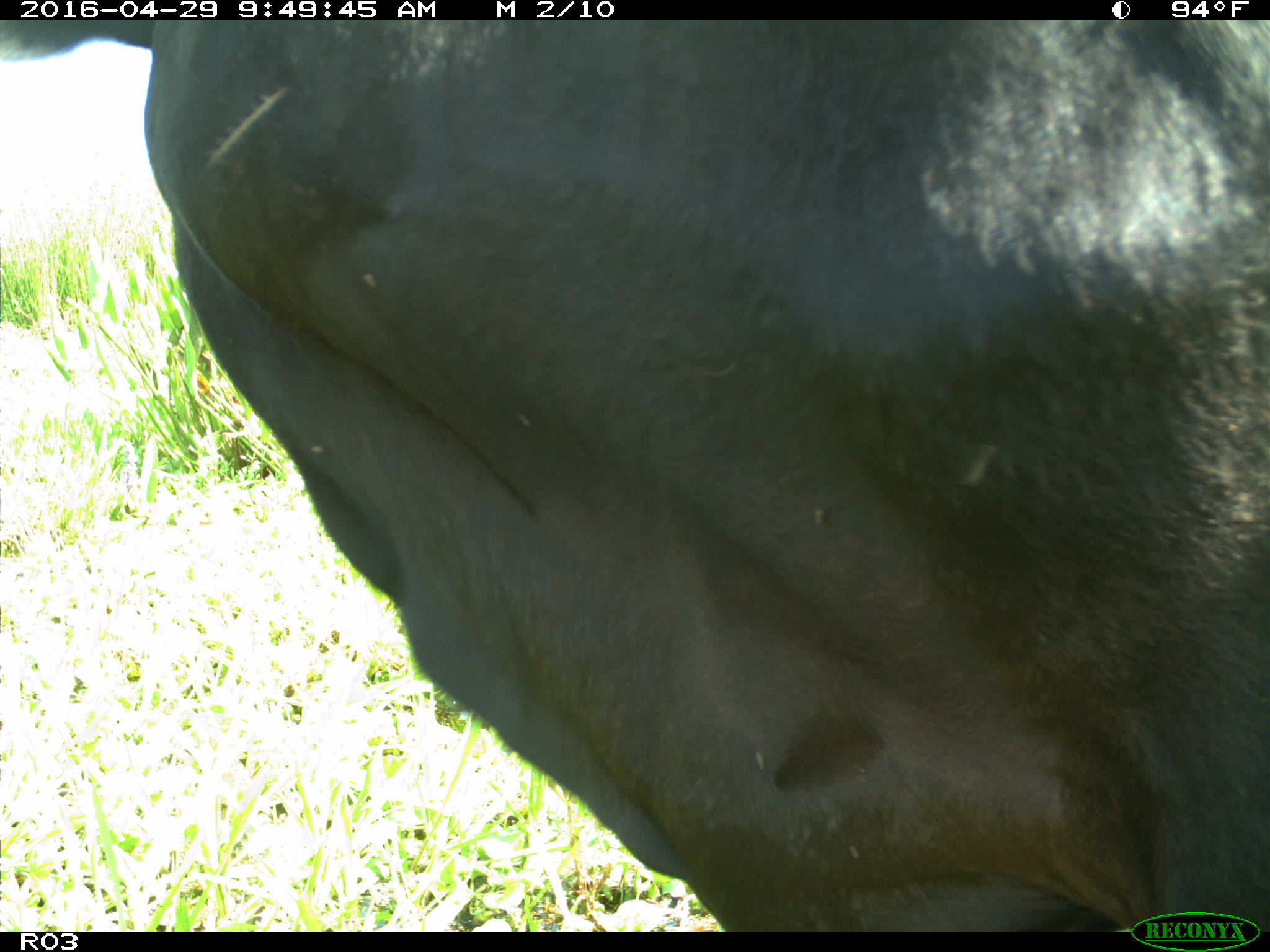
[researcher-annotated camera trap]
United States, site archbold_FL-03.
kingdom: Animalia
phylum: Chordata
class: Mammalia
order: Artiodactyla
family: Bovidae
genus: Bos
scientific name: Bos taurus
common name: domestic cow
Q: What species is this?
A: Bos taurus (domestic cow).